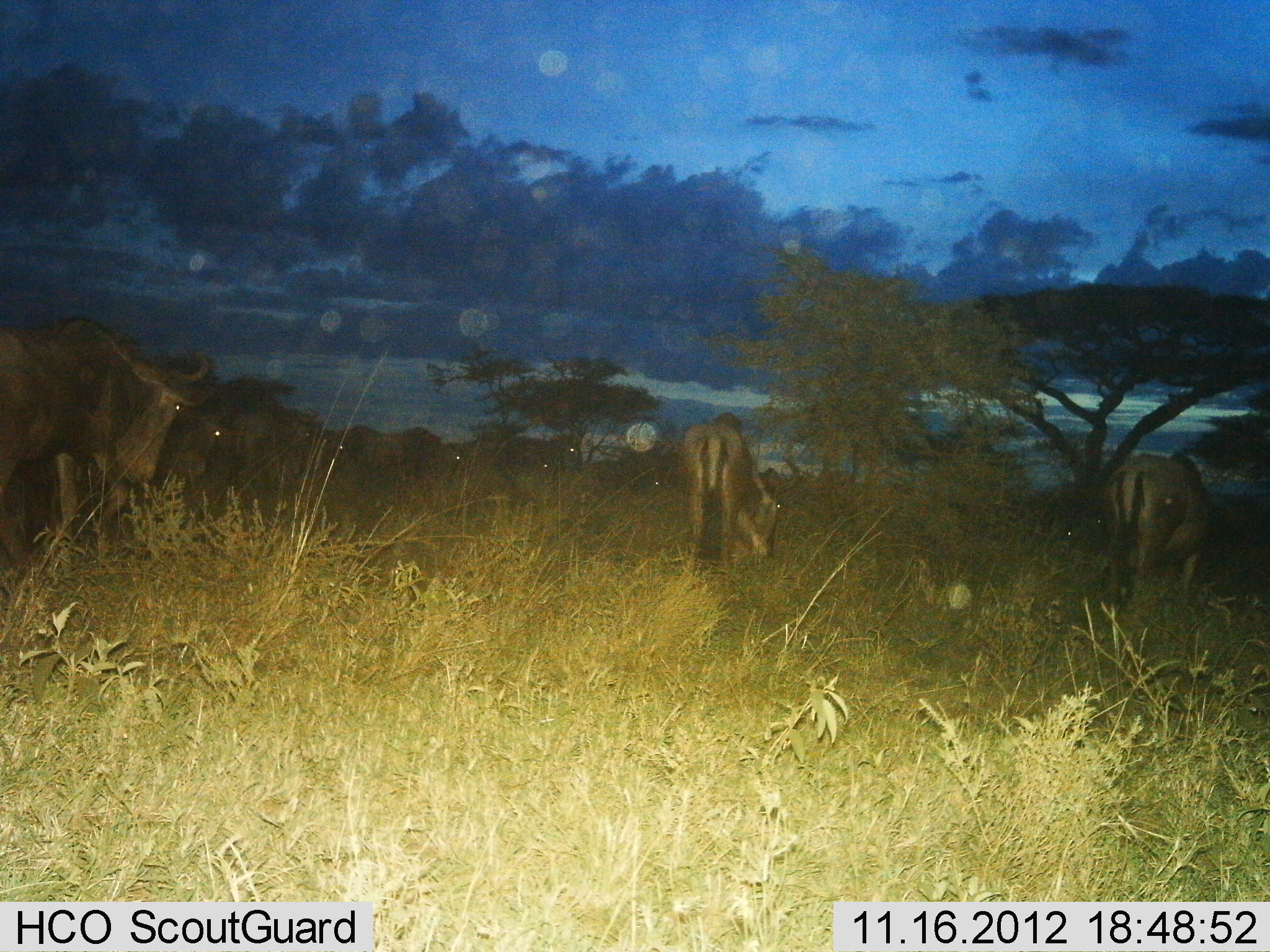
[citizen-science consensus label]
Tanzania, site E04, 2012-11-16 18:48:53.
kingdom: Animalia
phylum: Chordata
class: Mammalia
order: Artiodactyla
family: Bovidae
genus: Connochaetes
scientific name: Connochaetes taurinus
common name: blue wildebeest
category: wildebeest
Wildebeest (blue wildebeest) (Connochaetes taurinus), count 10. Behavior (volunteer vote fractions): standing 70%, resting 0%, moving 10%, interacting 10%. Young present (vote fraction): 0%. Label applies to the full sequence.